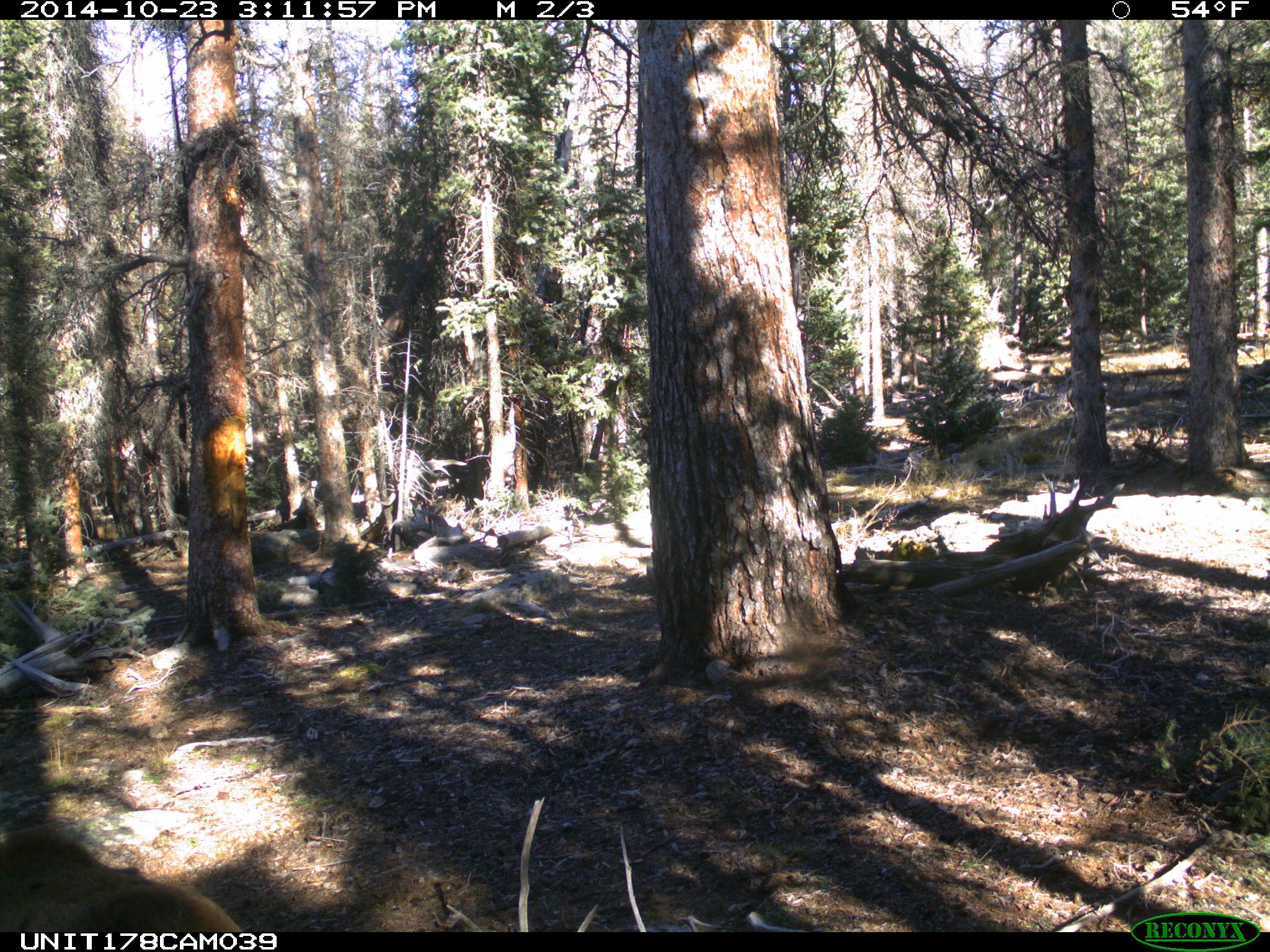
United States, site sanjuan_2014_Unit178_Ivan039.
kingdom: Animalia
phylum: Chordata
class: Mammalia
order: Artiodactyla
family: Cervidae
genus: Cervus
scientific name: Cervus elaphus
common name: red deer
Cervus elaphus (red deer).